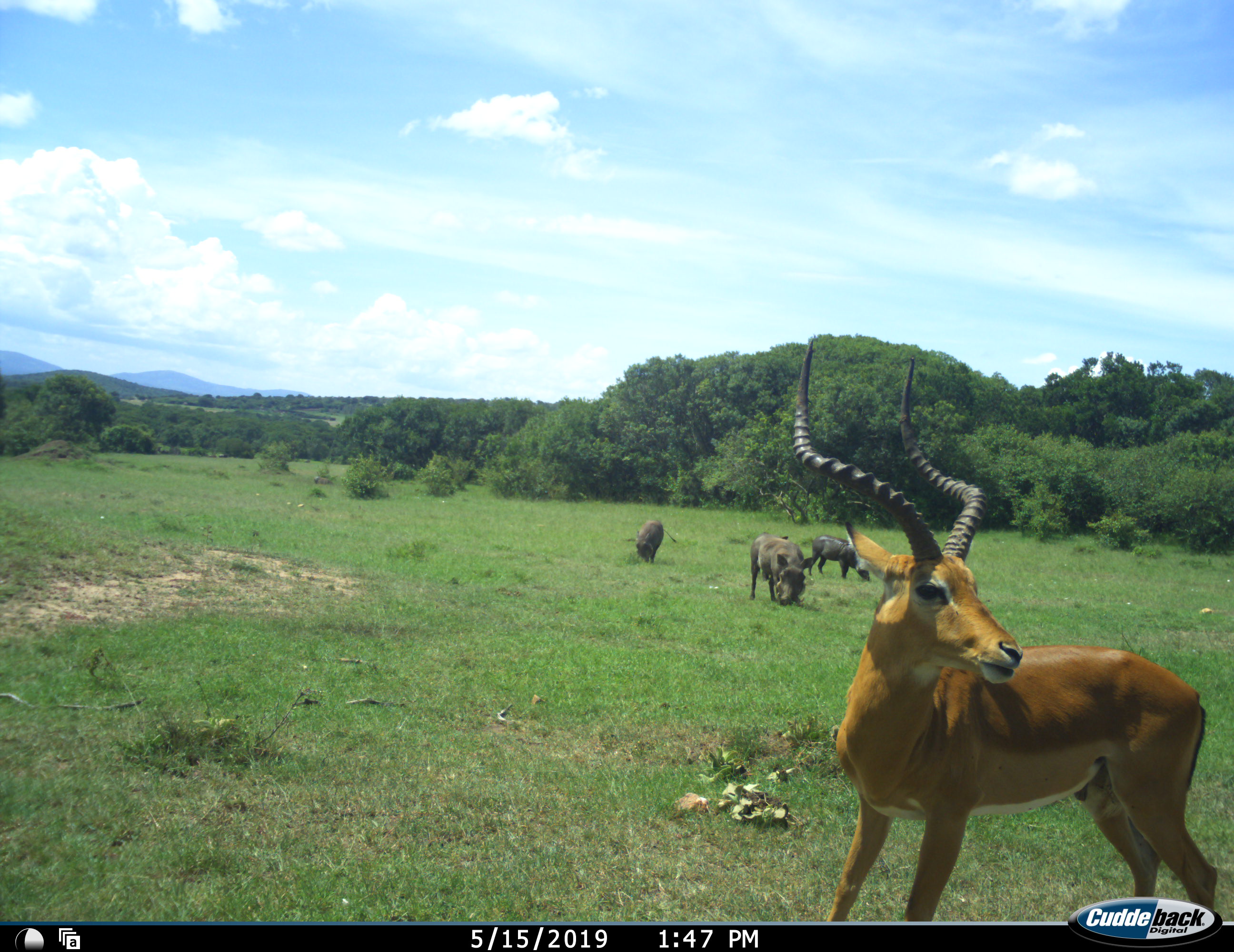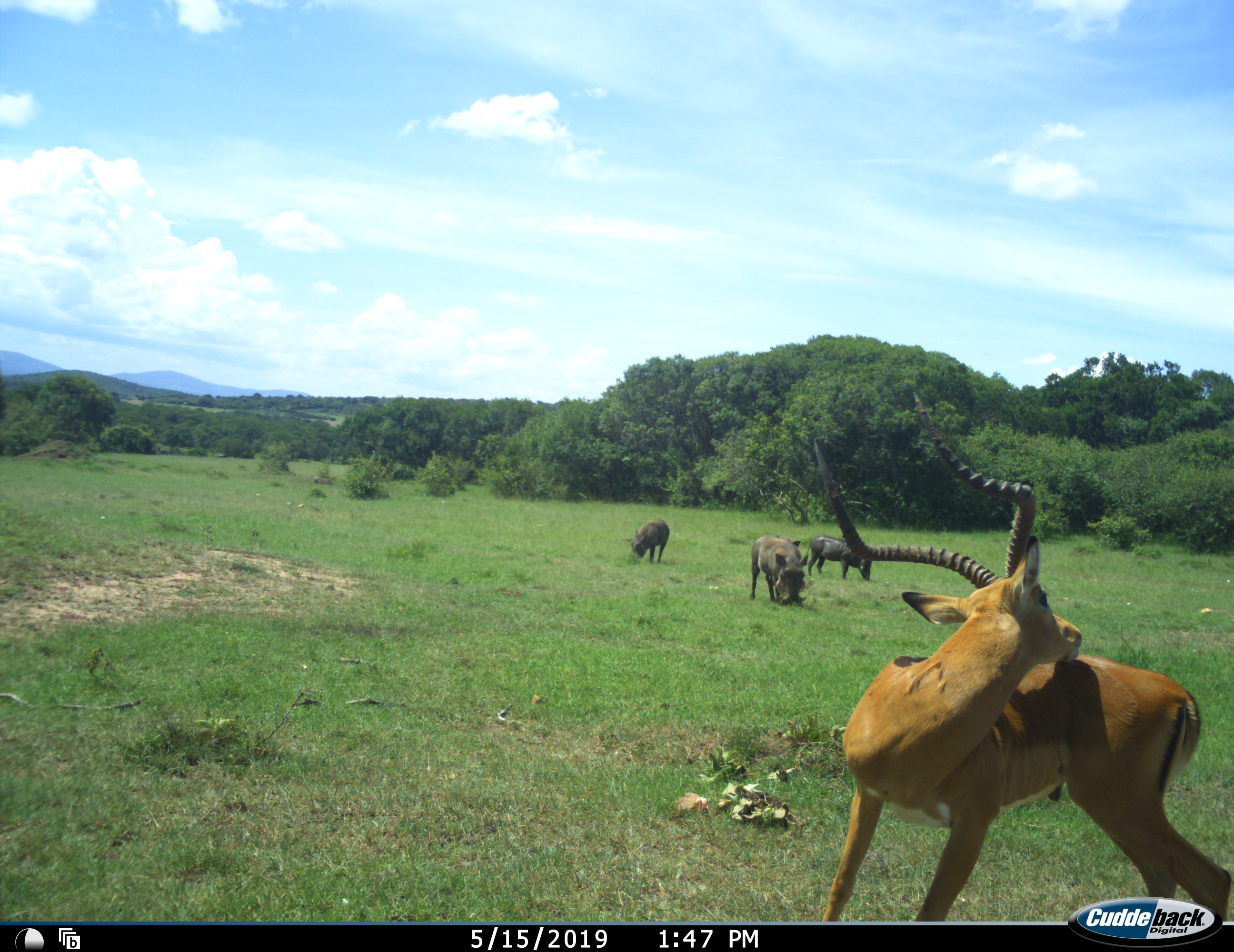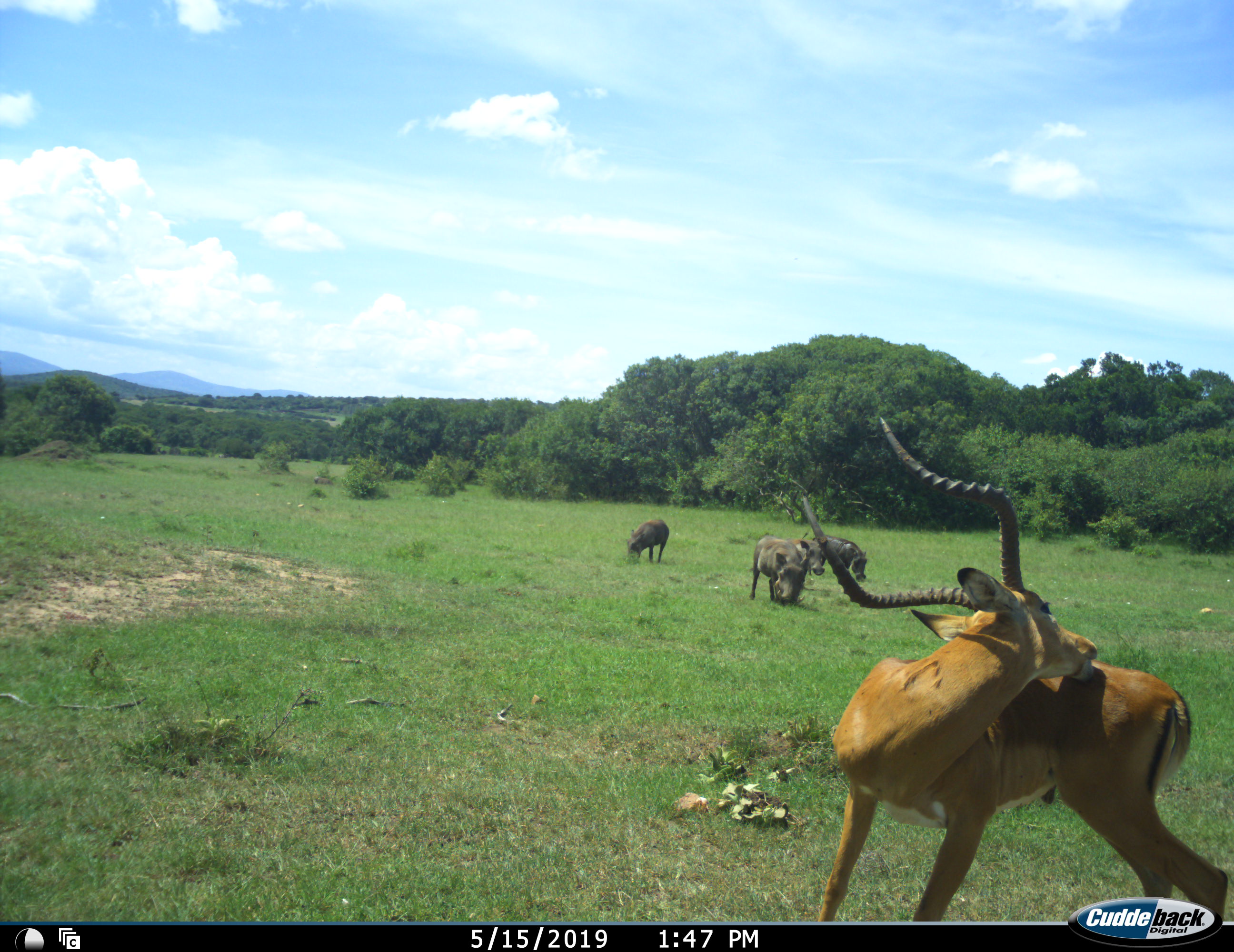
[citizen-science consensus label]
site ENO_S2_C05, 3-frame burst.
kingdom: Animalia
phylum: Chordata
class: Mammalia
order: Artiodactyla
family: Bovidae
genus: Aepyceros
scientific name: Aepyceros melampus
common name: impala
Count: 1.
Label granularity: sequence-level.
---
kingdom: Animalia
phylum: Chordata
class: Mammalia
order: Artiodactyla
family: Suidae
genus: Phacochoerus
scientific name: Phacochoerus africanus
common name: warthog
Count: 4.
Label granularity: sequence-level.